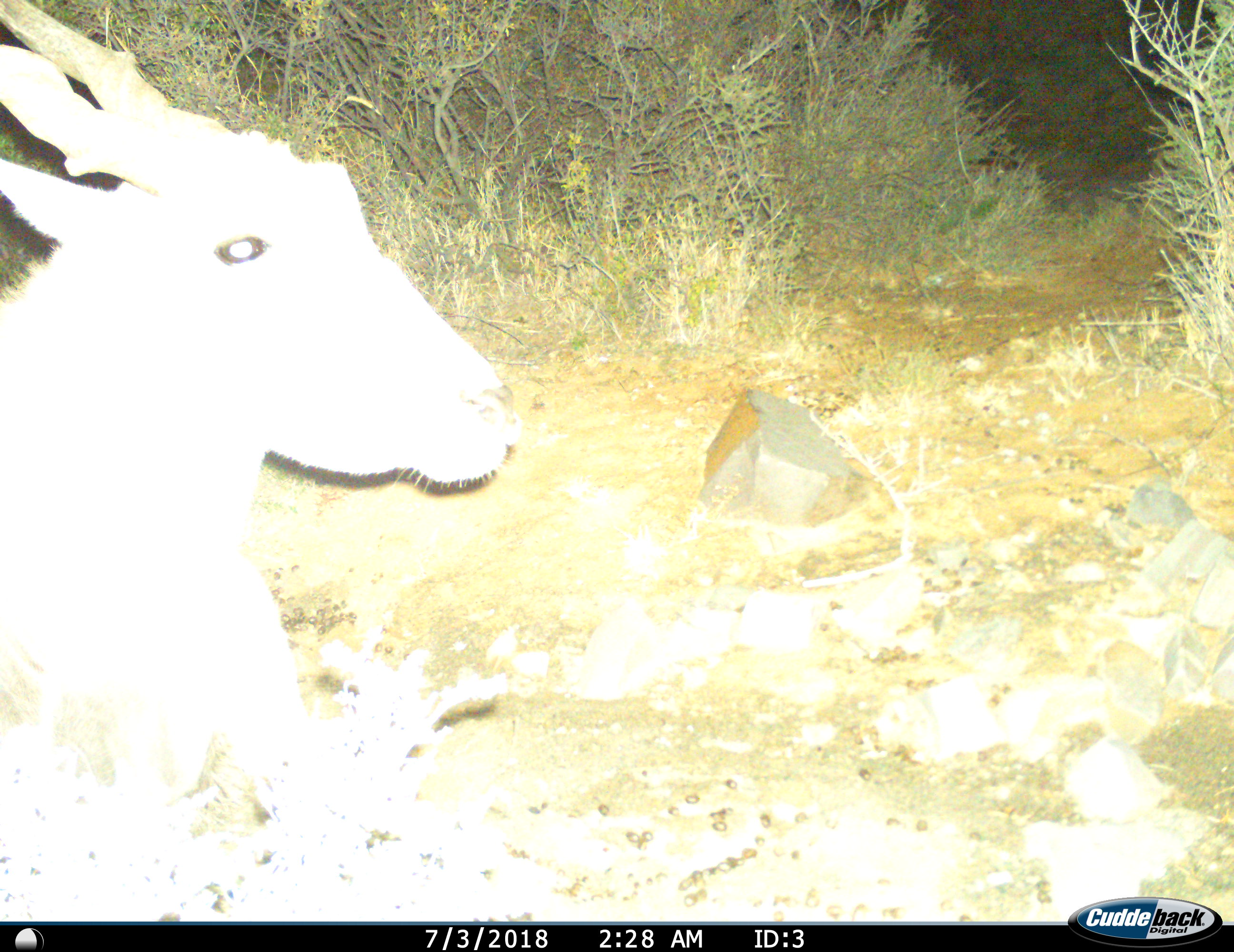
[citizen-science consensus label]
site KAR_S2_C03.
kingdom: Animalia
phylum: Chordata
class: Mammalia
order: Artiodactyla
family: Bovidae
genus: Tragelaphus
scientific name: Tragelaphus oryx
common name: eland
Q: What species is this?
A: Eland (Tragelaphus oryx).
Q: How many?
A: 1.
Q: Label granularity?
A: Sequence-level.